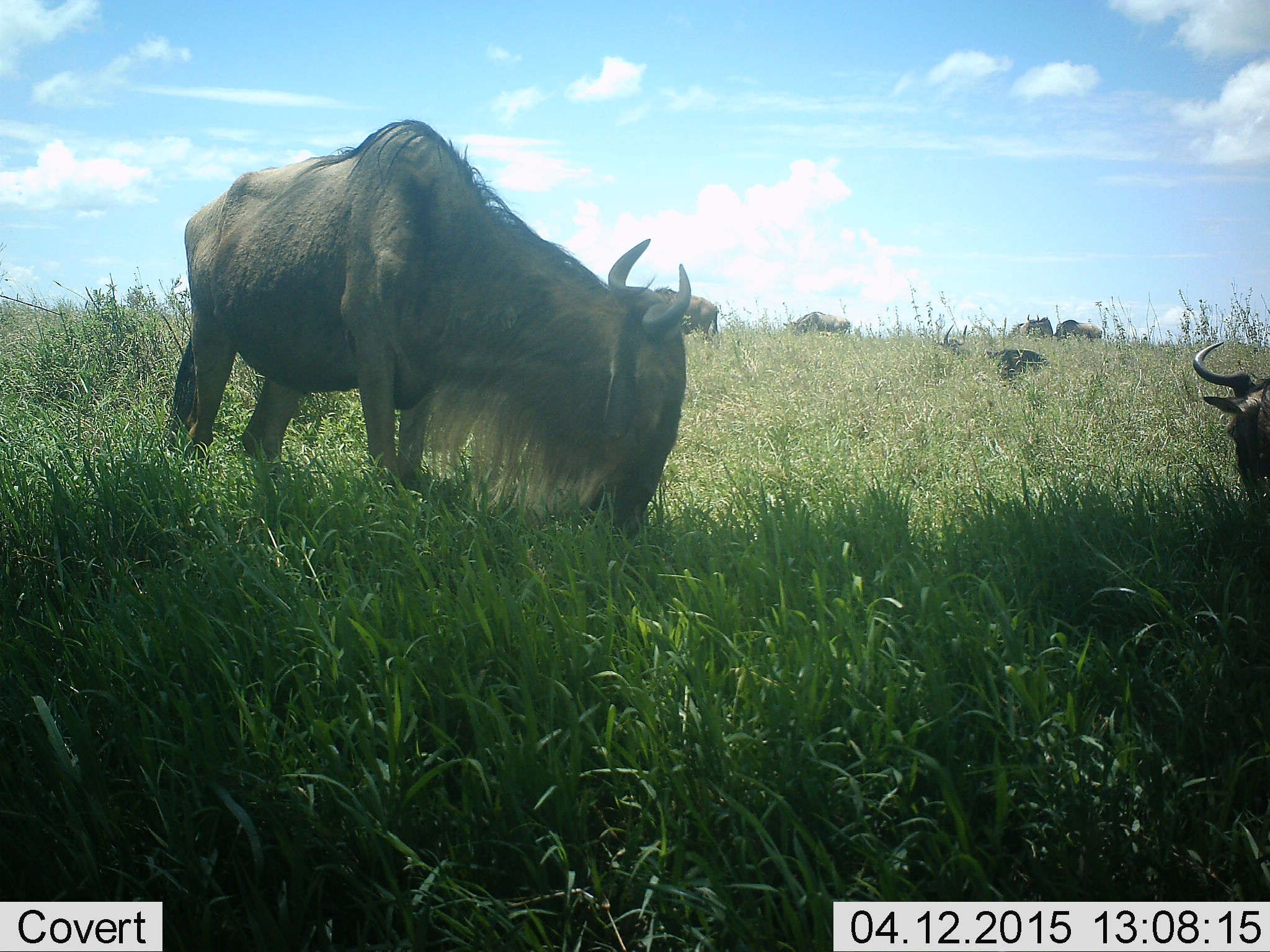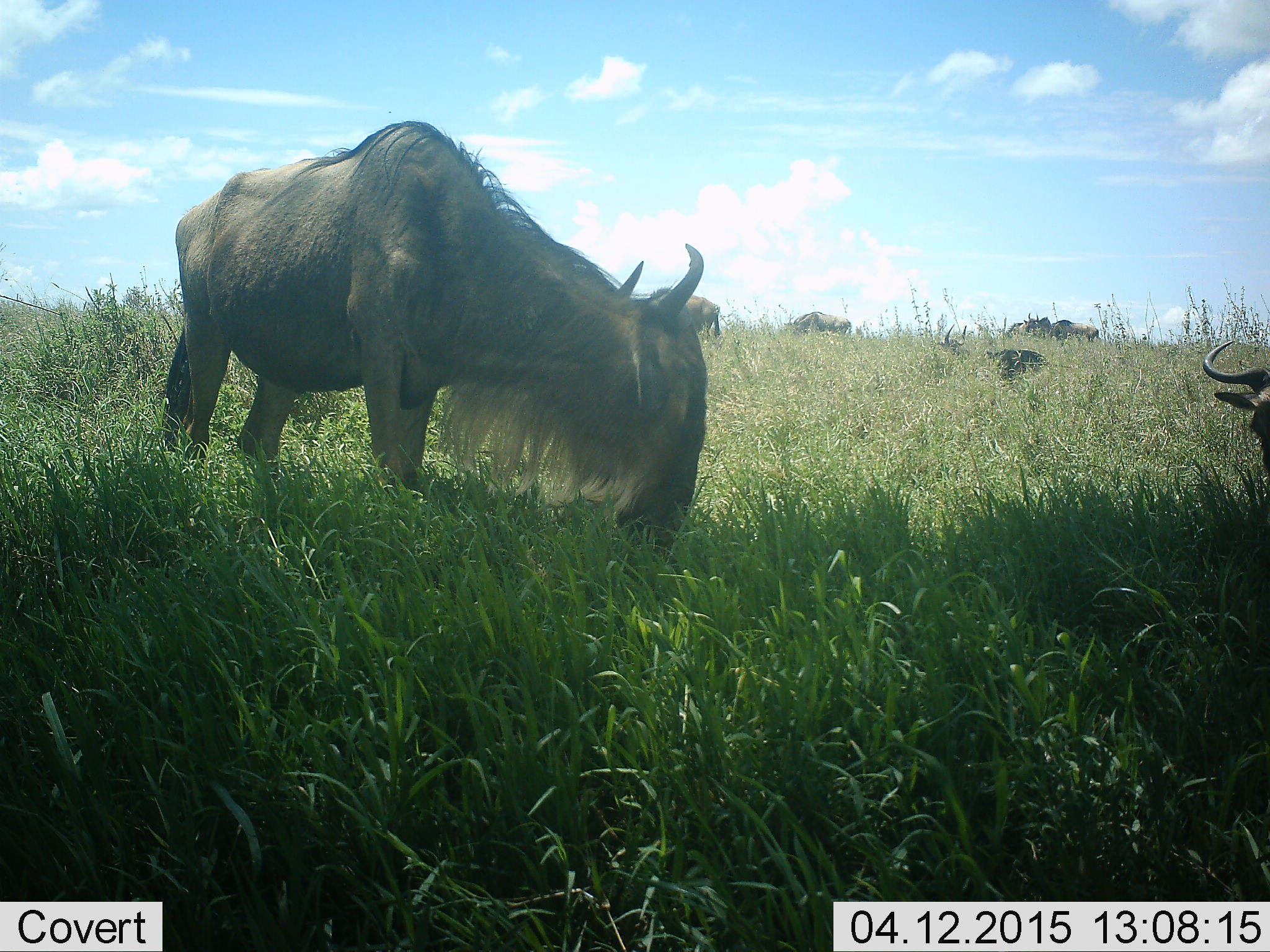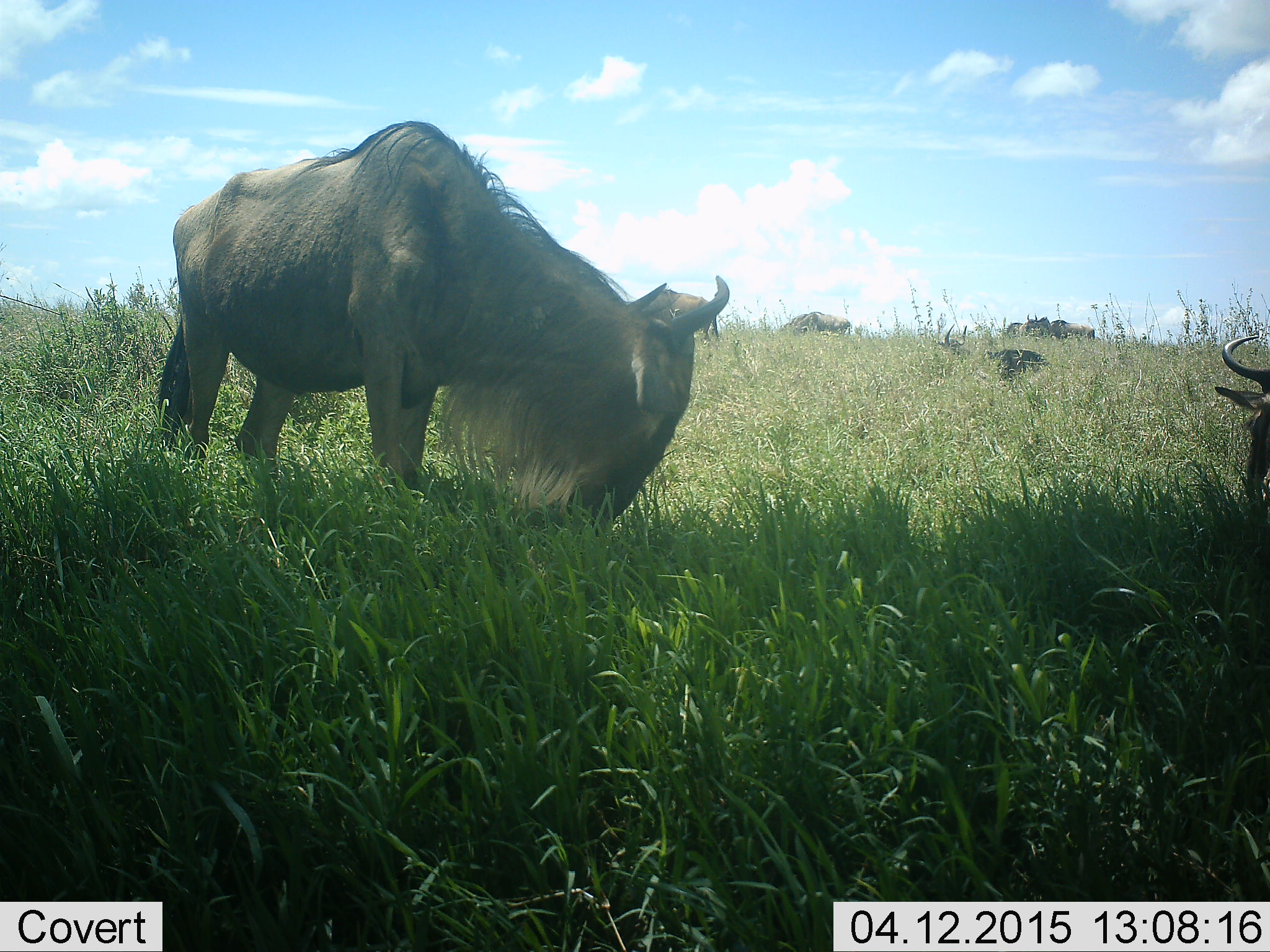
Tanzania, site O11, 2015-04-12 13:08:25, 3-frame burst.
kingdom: Animalia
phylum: Chordata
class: Mammalia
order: Artiodactyla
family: Bovidae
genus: Connochaetes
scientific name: Connochaetes taurinus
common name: blue wildebeest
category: wildebeest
Wildebeest (blue wildebeest) (Connochaetes taurinus), count 7. Behavior (volunteer vote fractions): standing 70%, resting 50%, moving 20%, interacting 0%. Young present (vote fraction): 0%. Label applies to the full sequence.